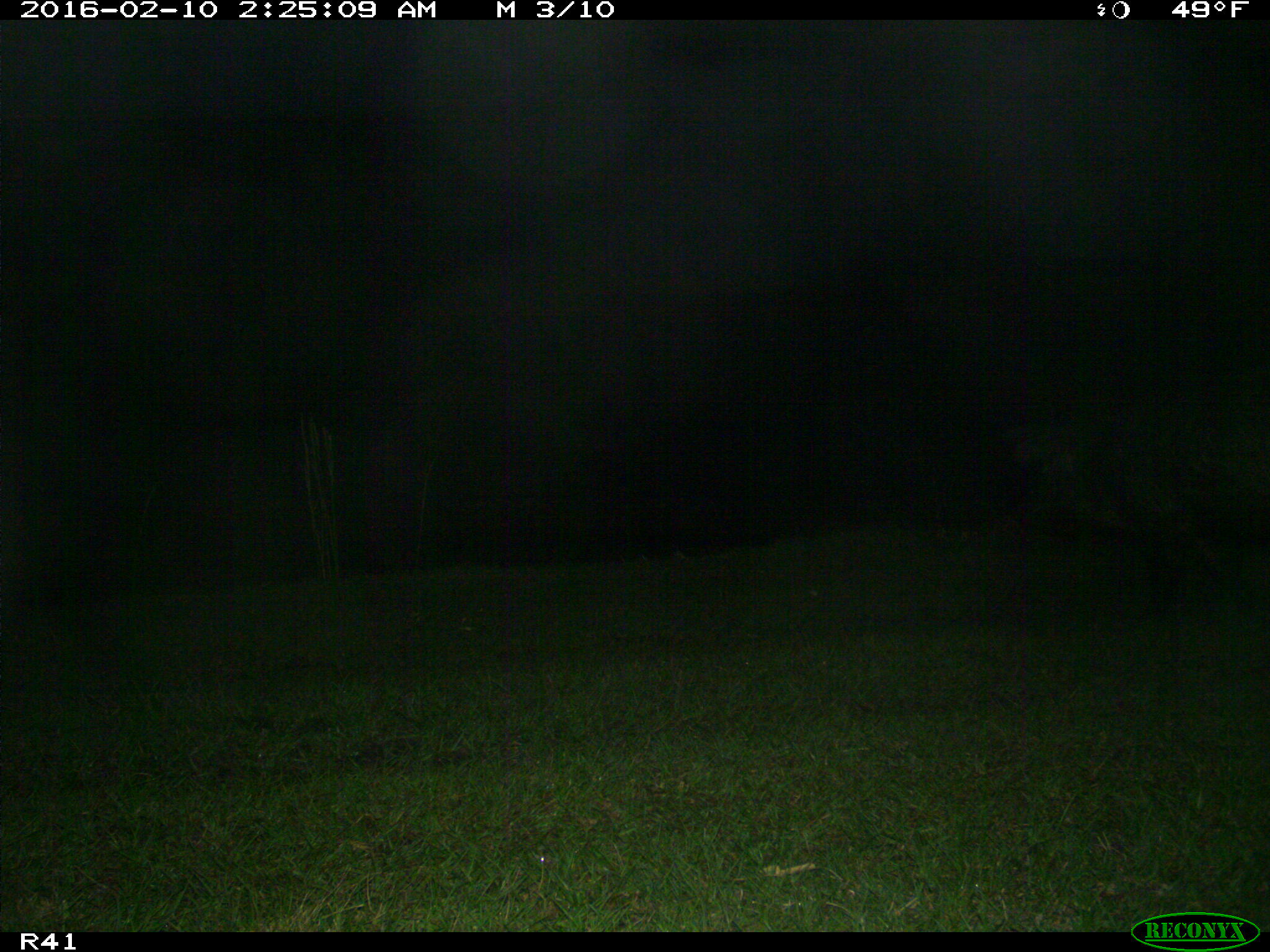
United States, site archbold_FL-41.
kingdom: Animalia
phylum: Chordata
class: Mammalia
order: Artiodactyla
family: Suidae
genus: Sus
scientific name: Sus scrofa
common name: wild boar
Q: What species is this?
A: Sus scrofa (wild boar).